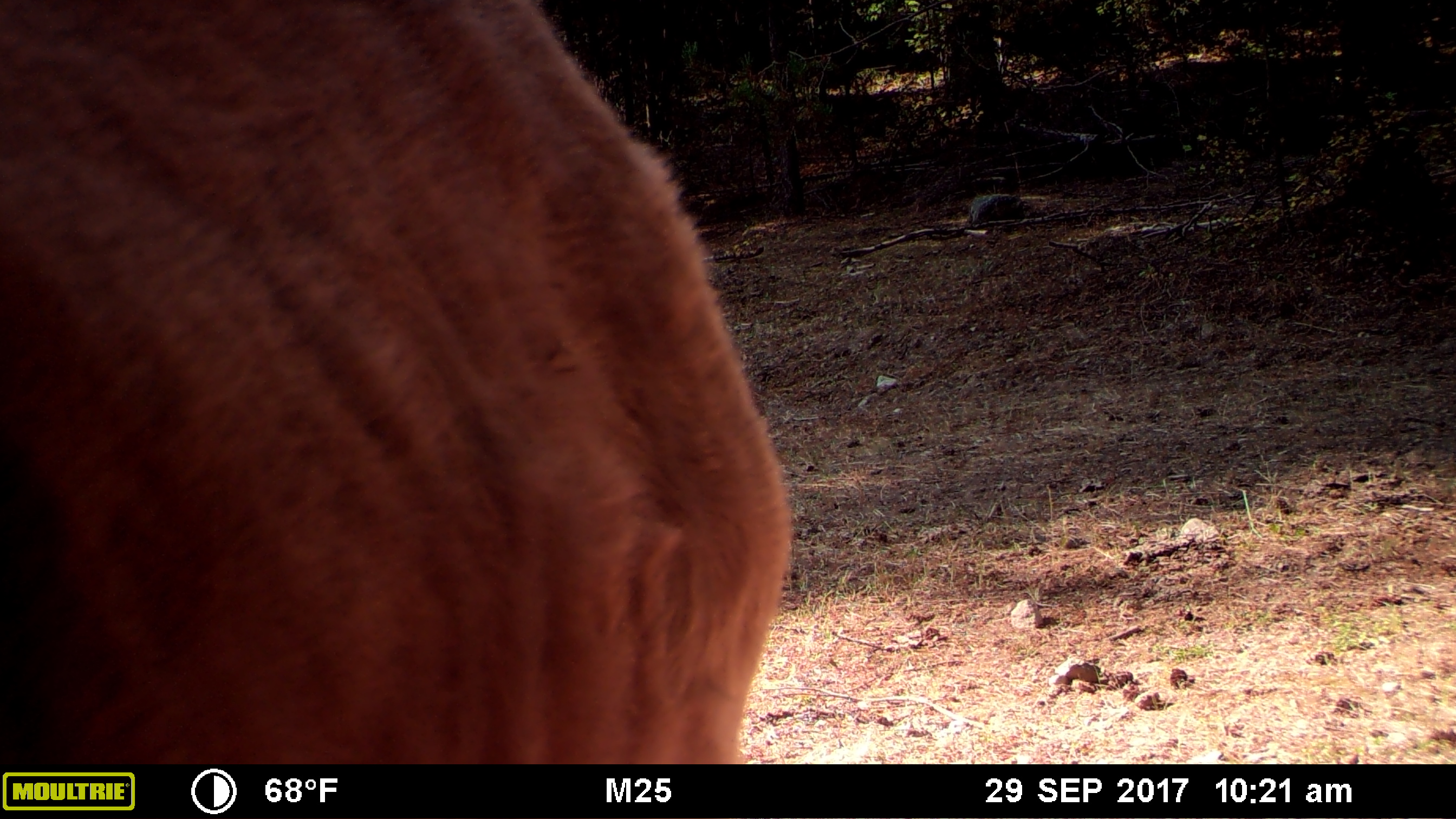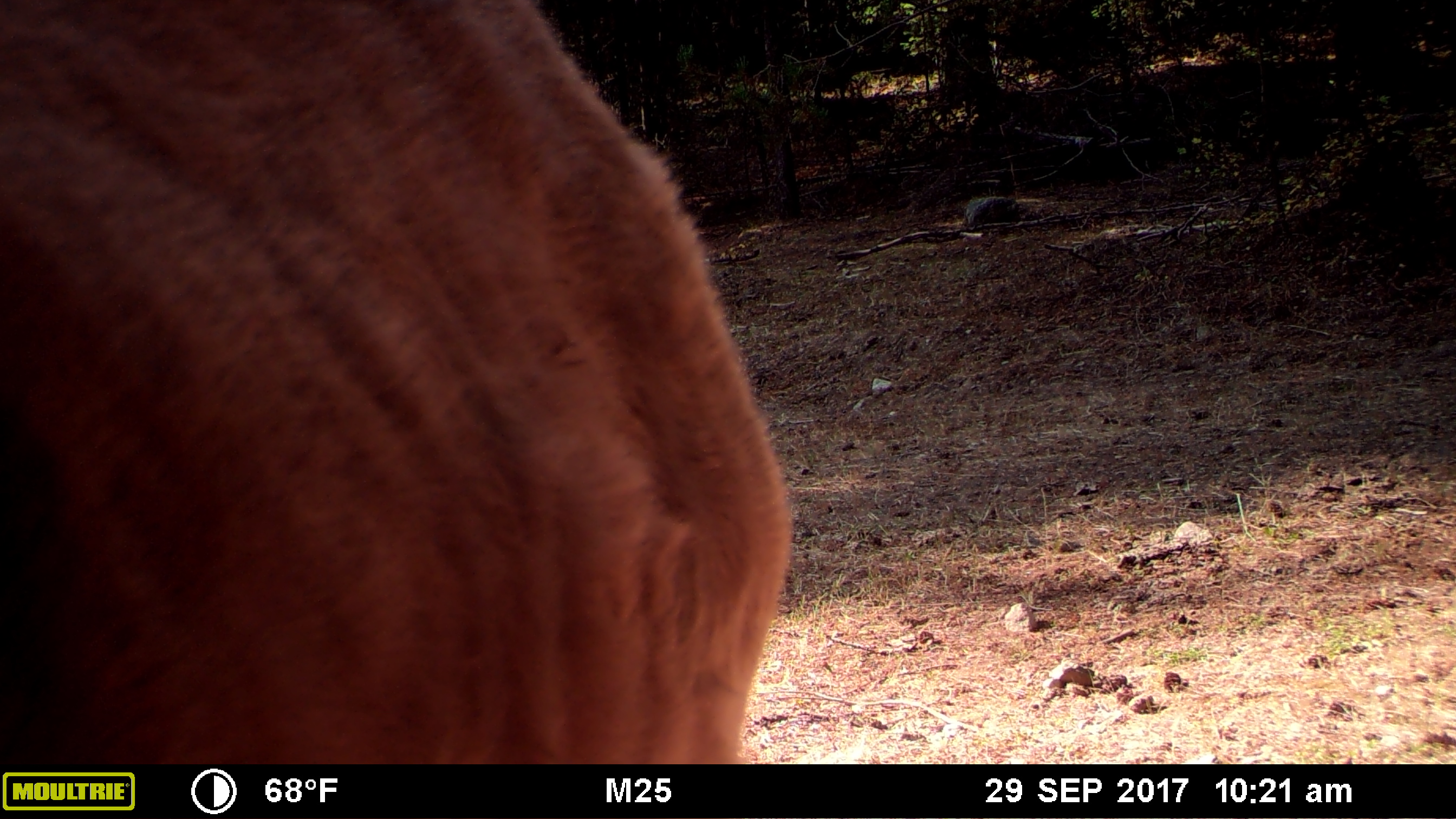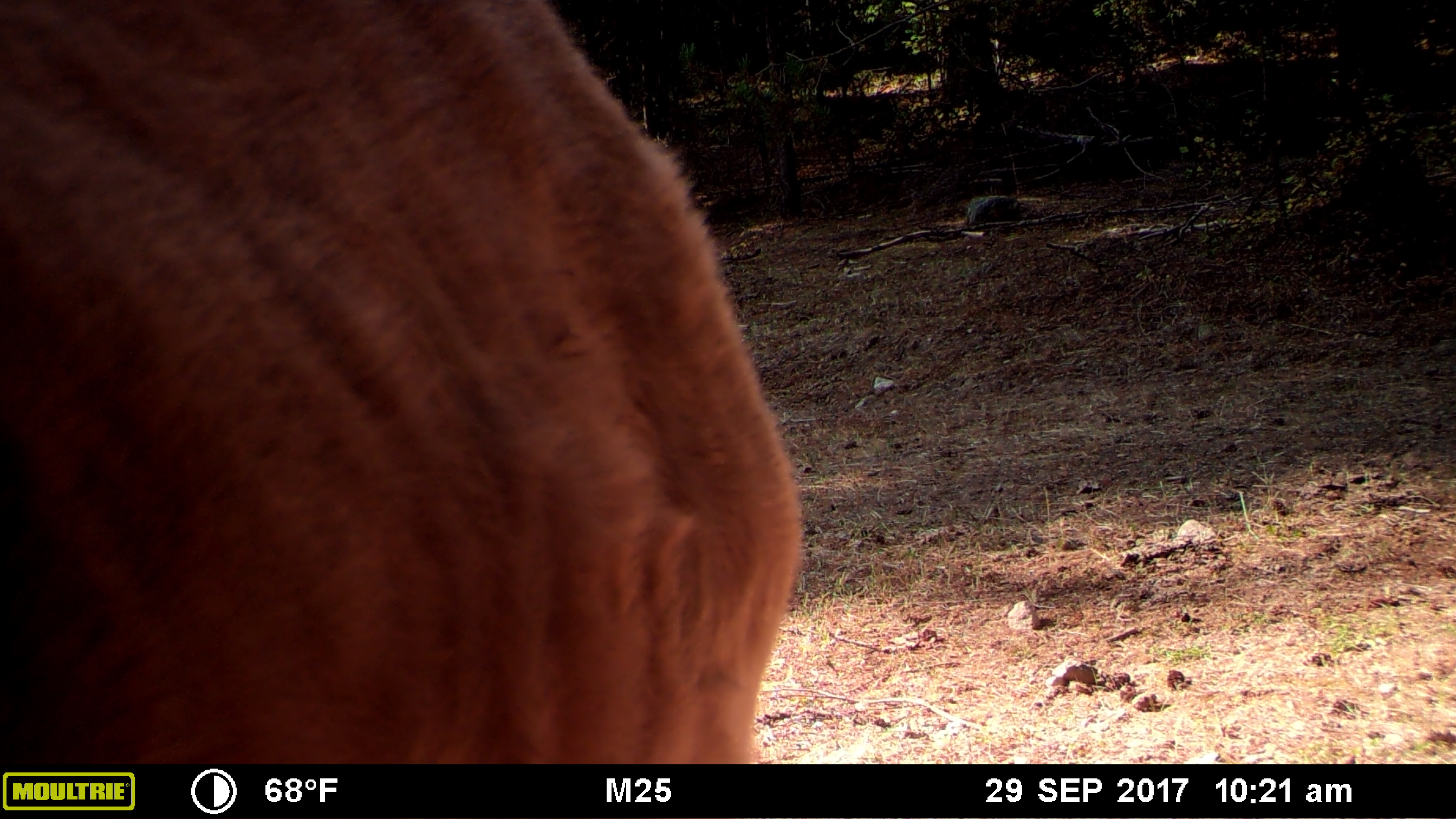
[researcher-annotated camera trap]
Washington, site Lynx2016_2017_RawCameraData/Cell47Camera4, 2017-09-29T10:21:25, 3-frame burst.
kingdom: Animalia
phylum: Chordata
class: Mammalia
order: Artiodactyla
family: Bovidae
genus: Bos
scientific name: Bos taurus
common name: domestic cattle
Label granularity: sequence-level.